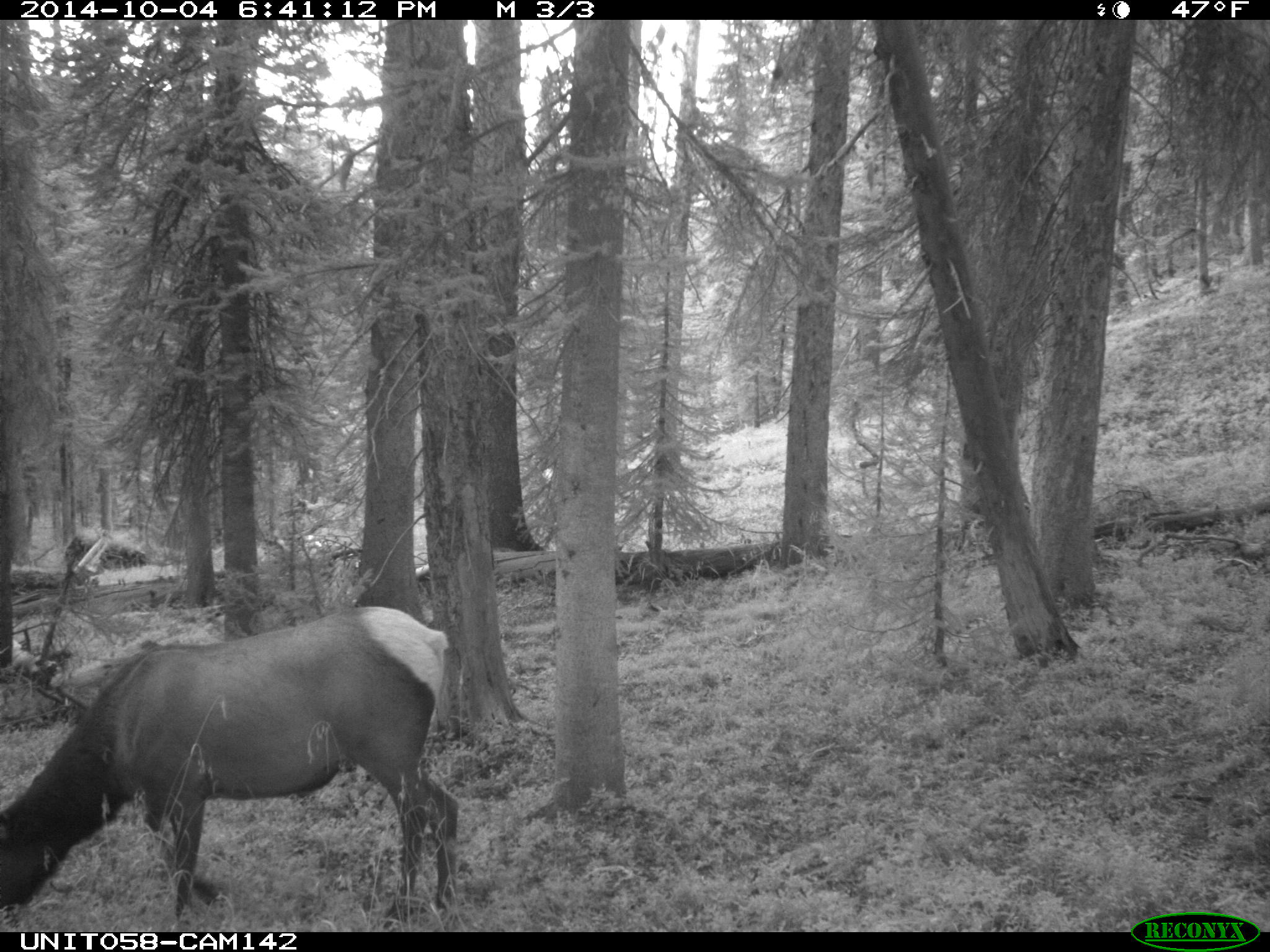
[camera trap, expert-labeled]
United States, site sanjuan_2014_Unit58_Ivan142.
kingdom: Animalia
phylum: Chordata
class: Mammalia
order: Artiodactyla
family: Cervidae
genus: Cervus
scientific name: Cervus elaphus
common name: red deer